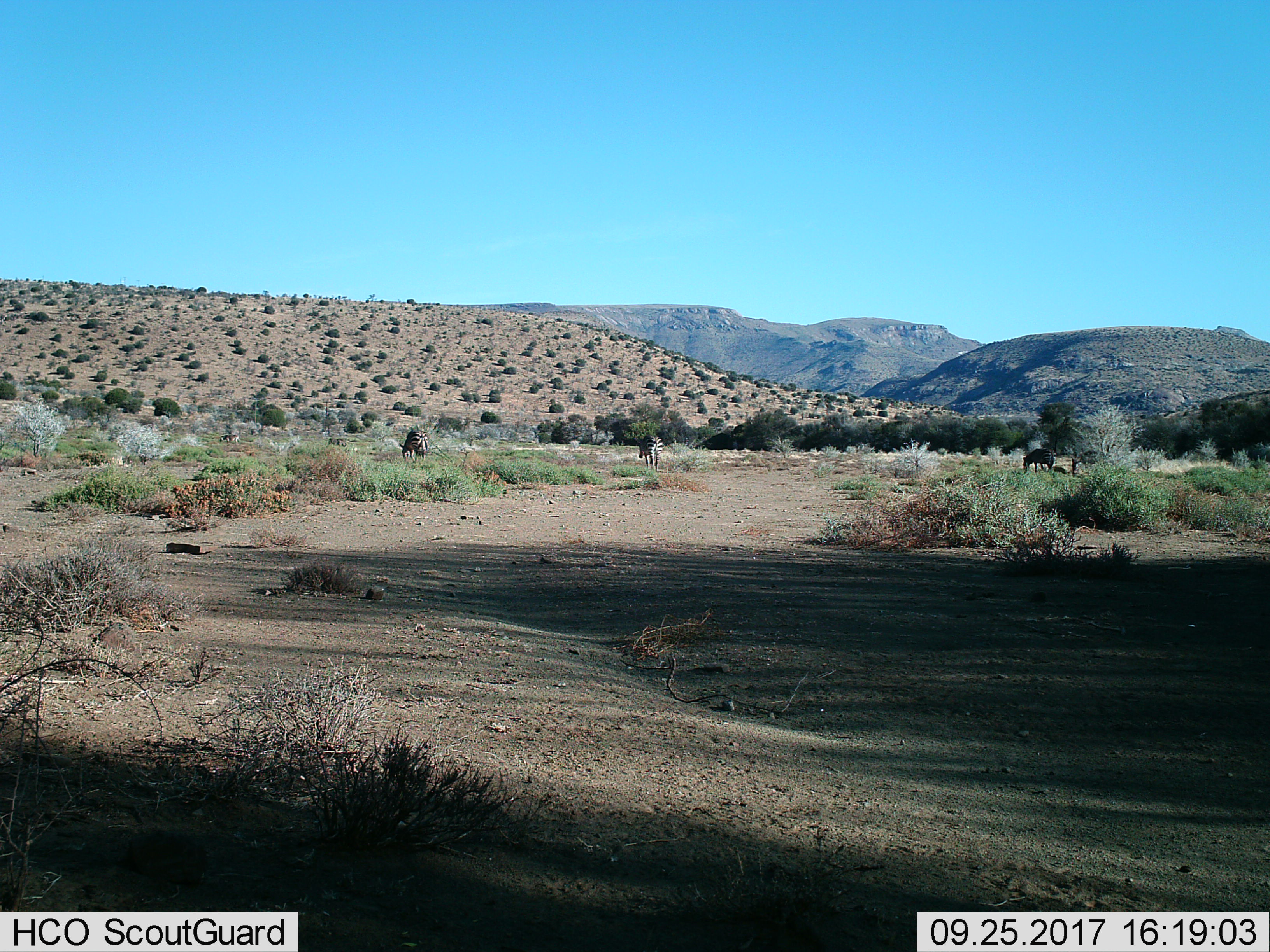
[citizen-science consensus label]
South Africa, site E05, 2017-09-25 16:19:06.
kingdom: Animalia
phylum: Chordata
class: Mammalia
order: Perissodactyla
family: Equidae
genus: Equus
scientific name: Equus zebra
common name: mountain zebra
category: zebramountain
Zebramountain (mountain zebra) (Equus zebra), count 3. Behavior (volunteer vote fractions): standing 38%, resting 0%, moving 0%, interacting 0%. Young present (vote fraction): 12%. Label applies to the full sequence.